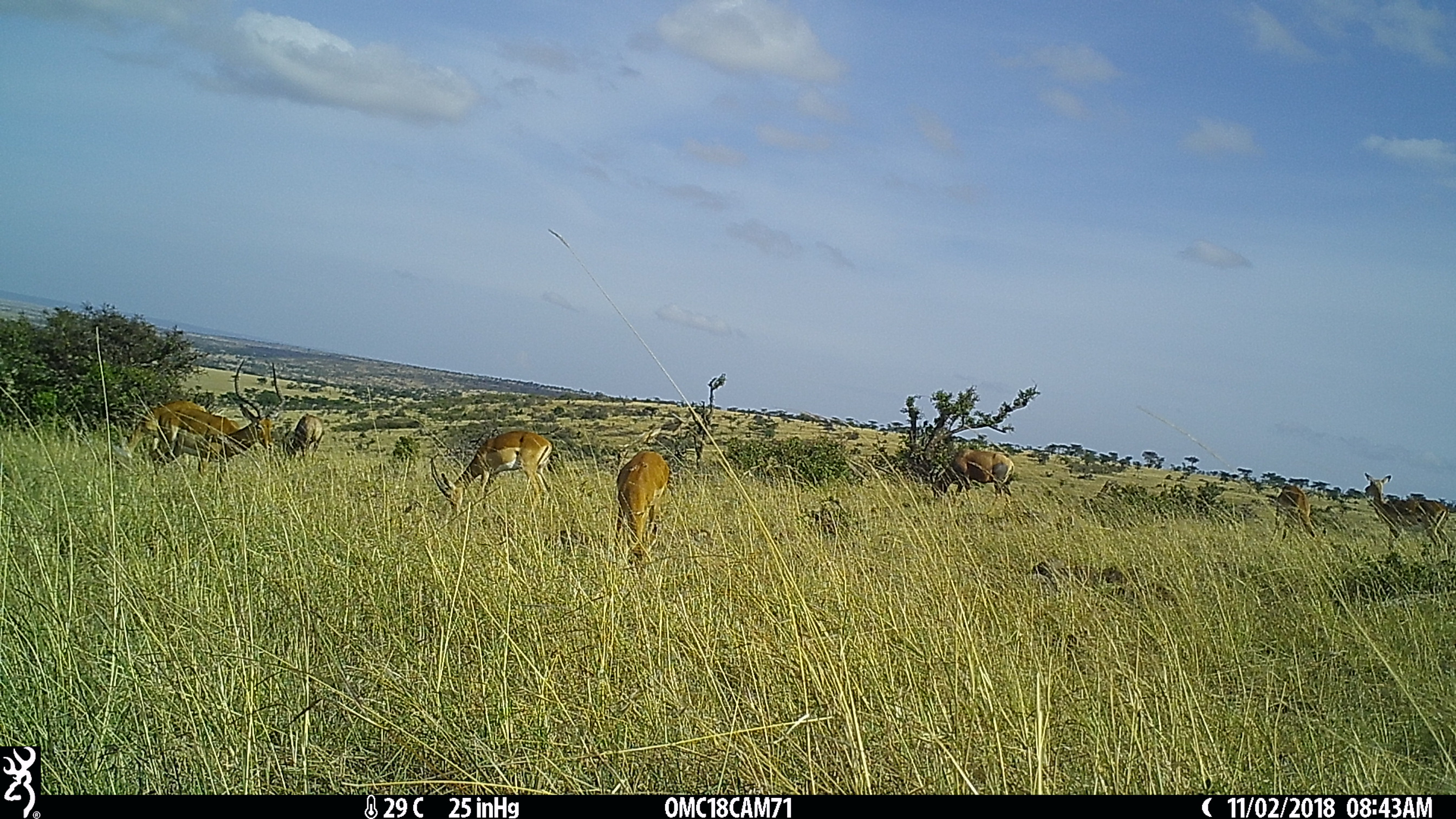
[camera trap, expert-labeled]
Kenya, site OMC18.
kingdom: Animalia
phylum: Chordata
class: Mammalia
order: Artiodactyla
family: Bovidae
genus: Aepyceros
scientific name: Aepyceros melampus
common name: impala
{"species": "impala (Aepyceros melampus)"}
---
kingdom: Animalia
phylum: Chordata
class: Mammalia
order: Artiodactyla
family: Bovidae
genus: Damaliscus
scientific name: Damaliscus lunatus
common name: topi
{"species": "topi (Damaliscus lunatus)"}